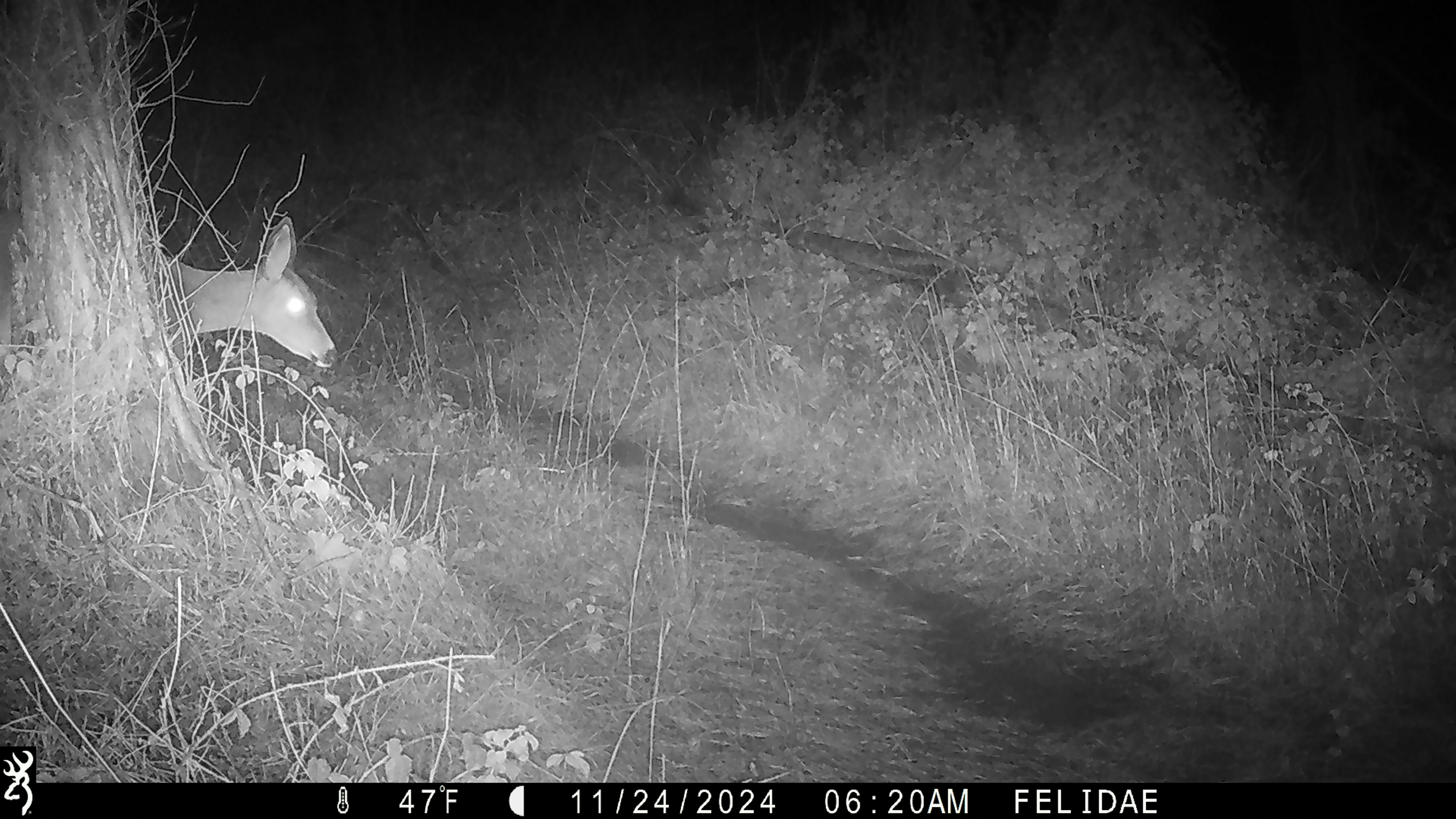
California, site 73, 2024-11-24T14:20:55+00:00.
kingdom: Animalia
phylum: Chordata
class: Mammalia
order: Artiodactyla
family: Cervidae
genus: Odocoileus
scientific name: Odocoileus hemionus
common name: mule deer